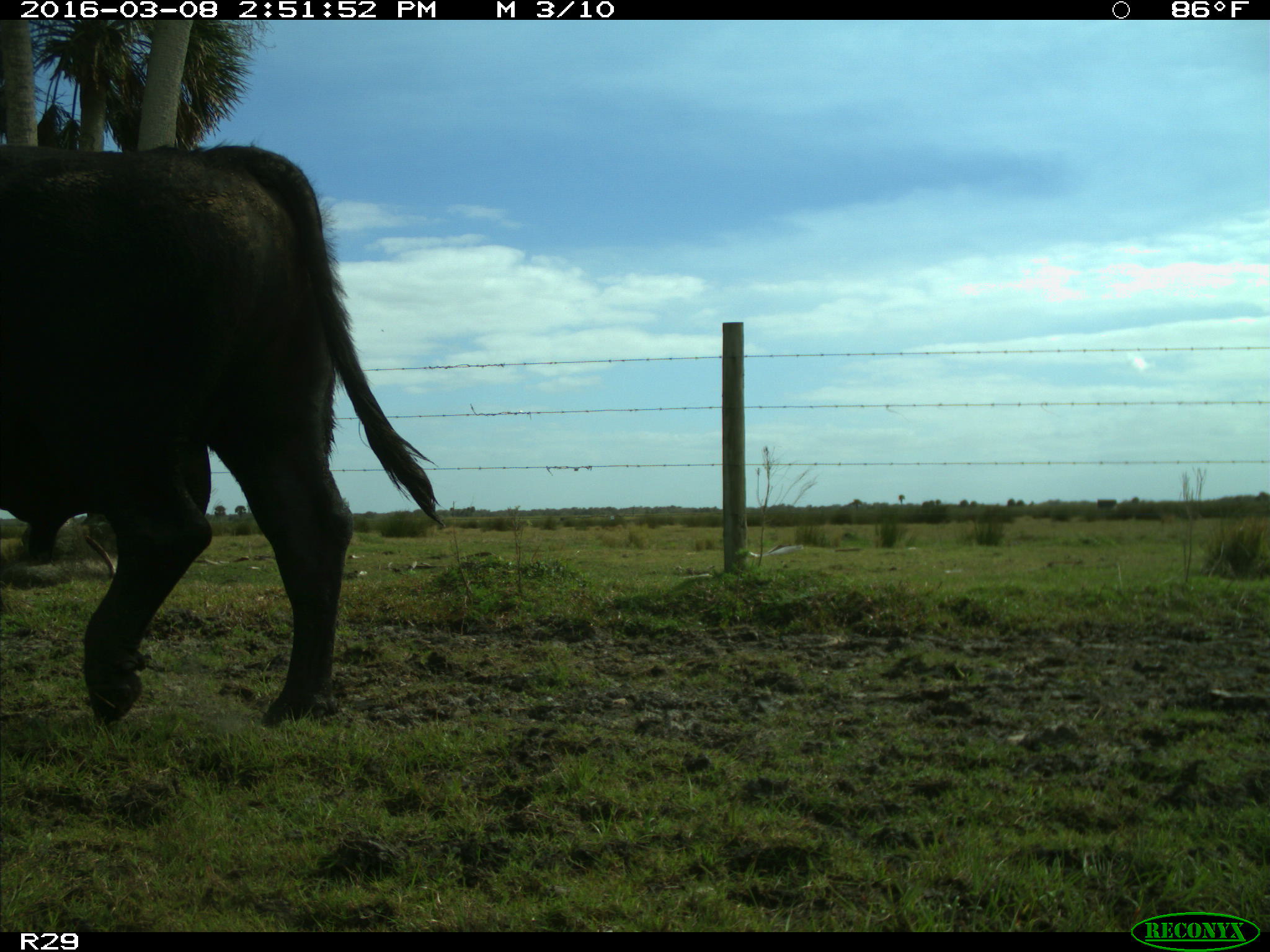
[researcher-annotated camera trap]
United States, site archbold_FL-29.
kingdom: Animalia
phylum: Chordata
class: Mammalia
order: Artiodactyla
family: Bovidae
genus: Bos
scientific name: Bos taurus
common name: domestic cow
Bos taurus (domestic cow).